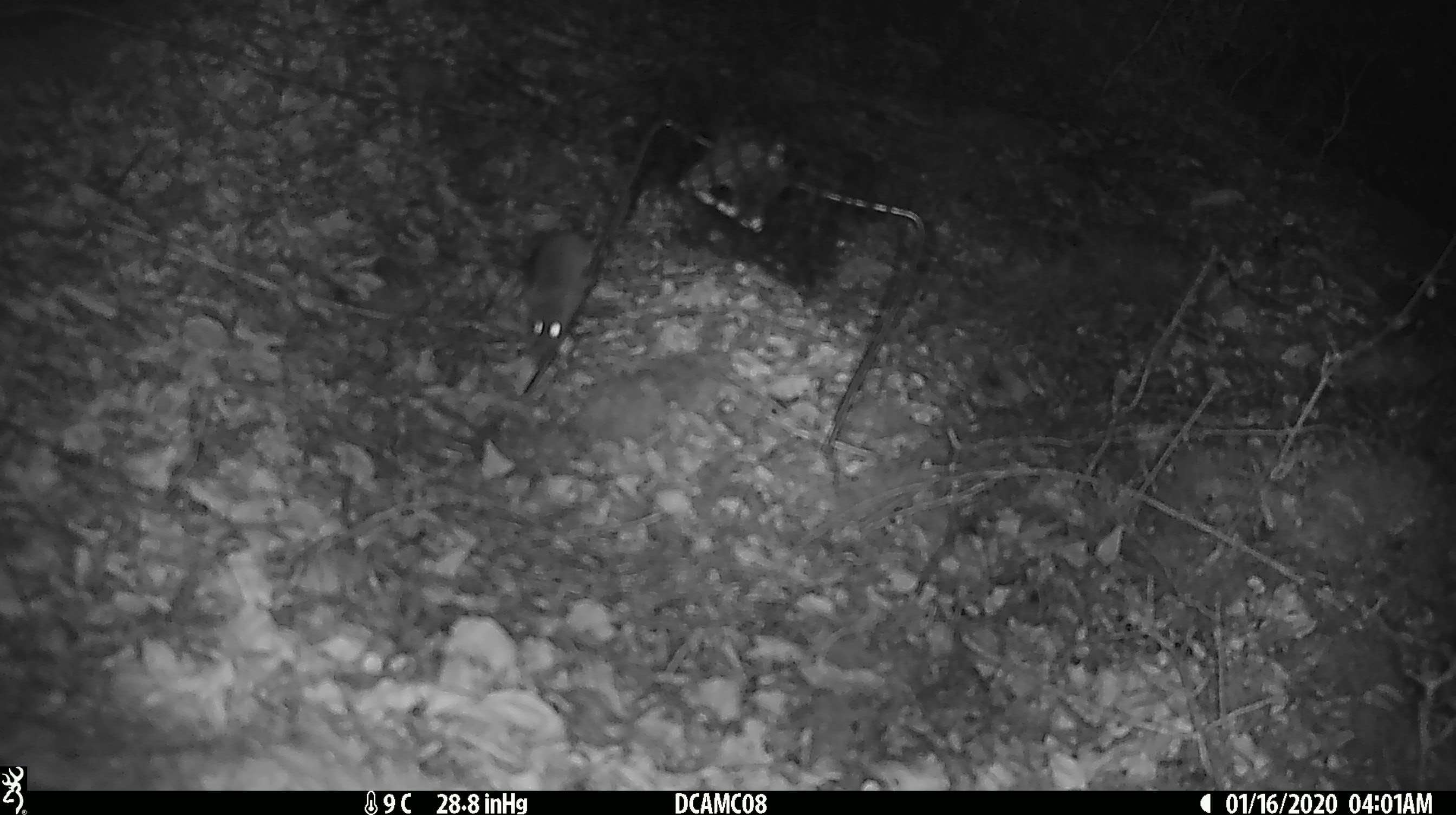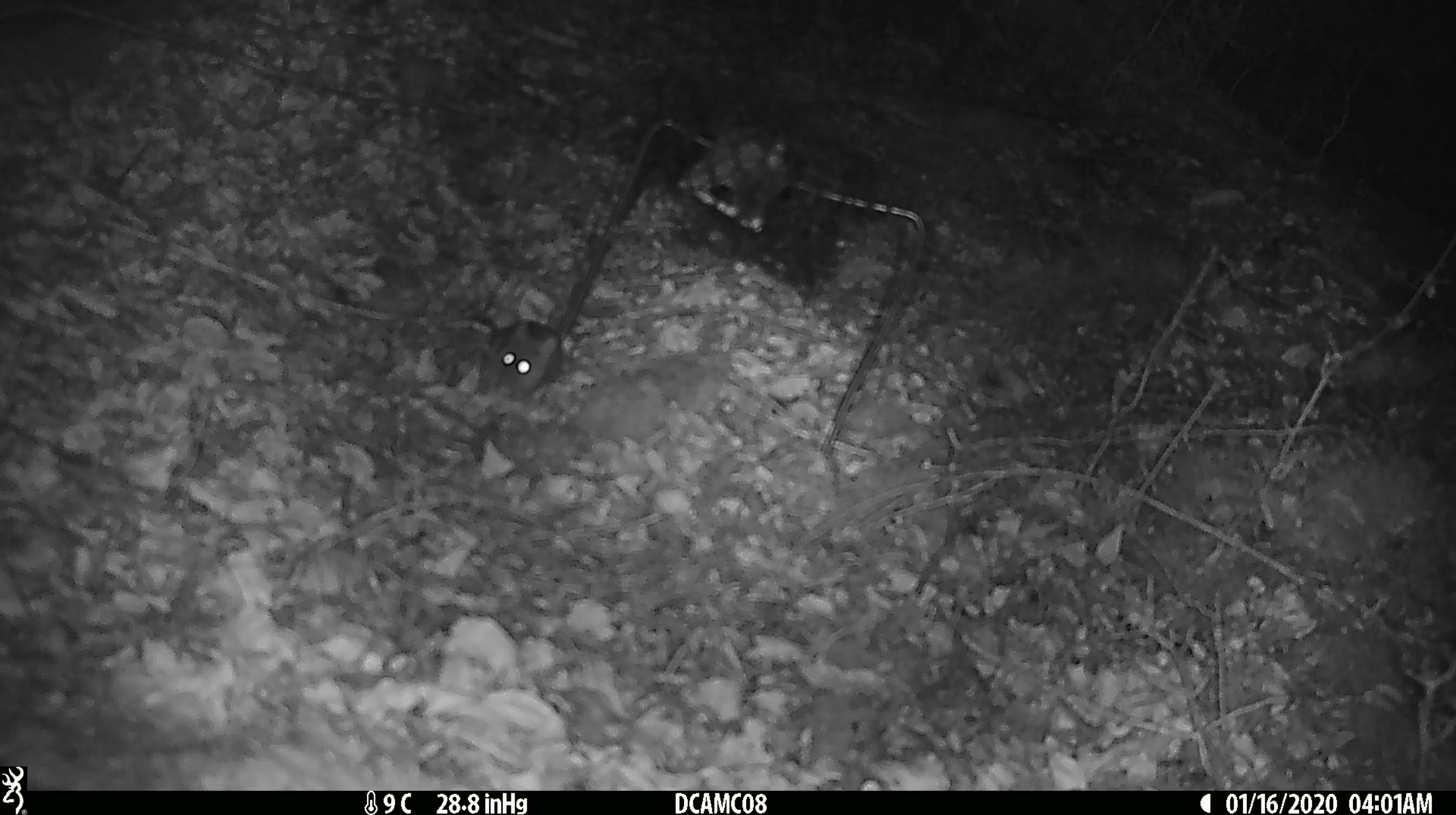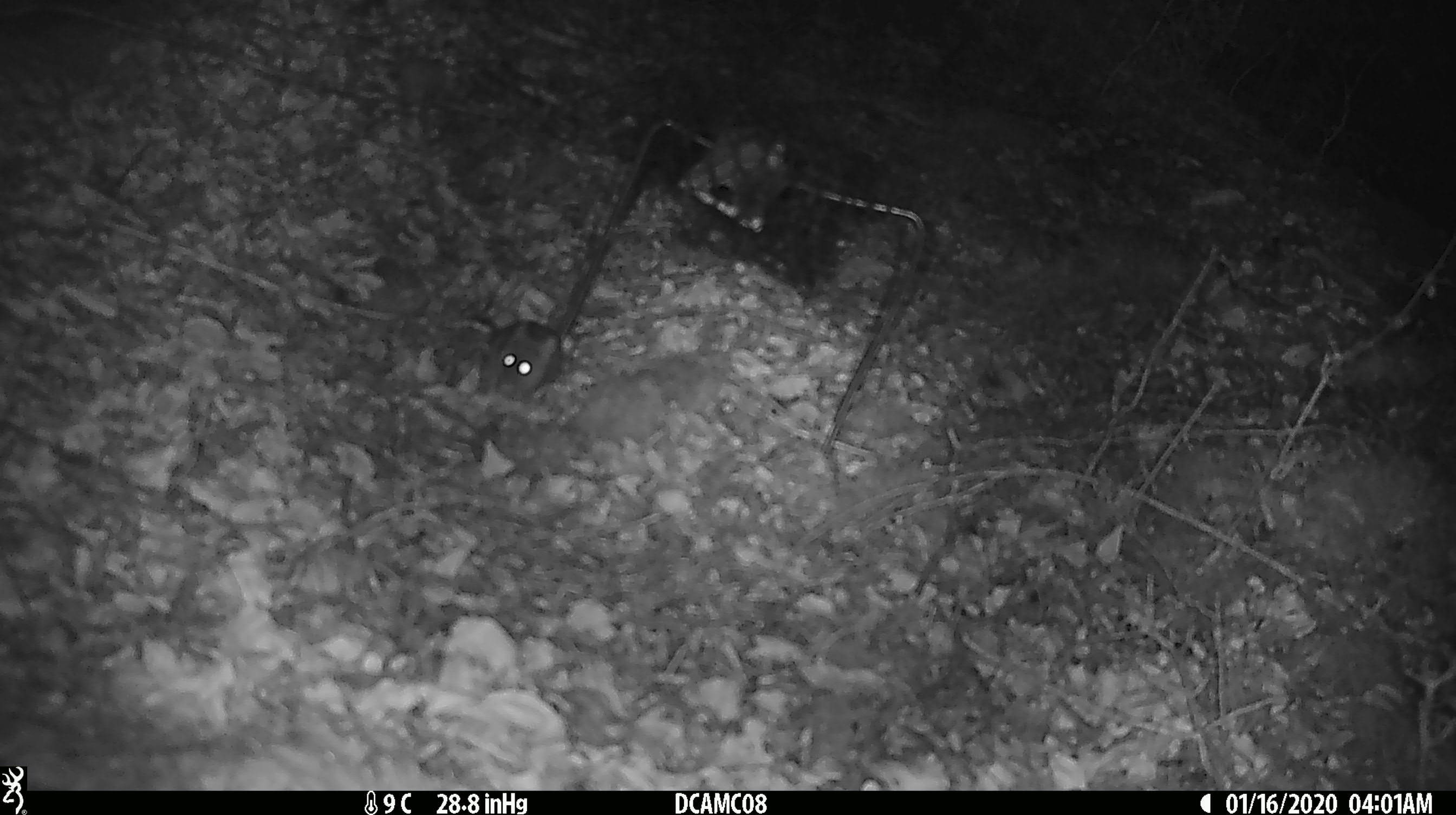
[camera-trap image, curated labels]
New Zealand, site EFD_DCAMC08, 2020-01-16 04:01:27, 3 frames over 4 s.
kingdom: Animalia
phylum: Chordata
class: Mammalia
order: Rodentia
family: Muridae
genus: Mus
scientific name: Mus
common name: mouse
Mouse (Mus).